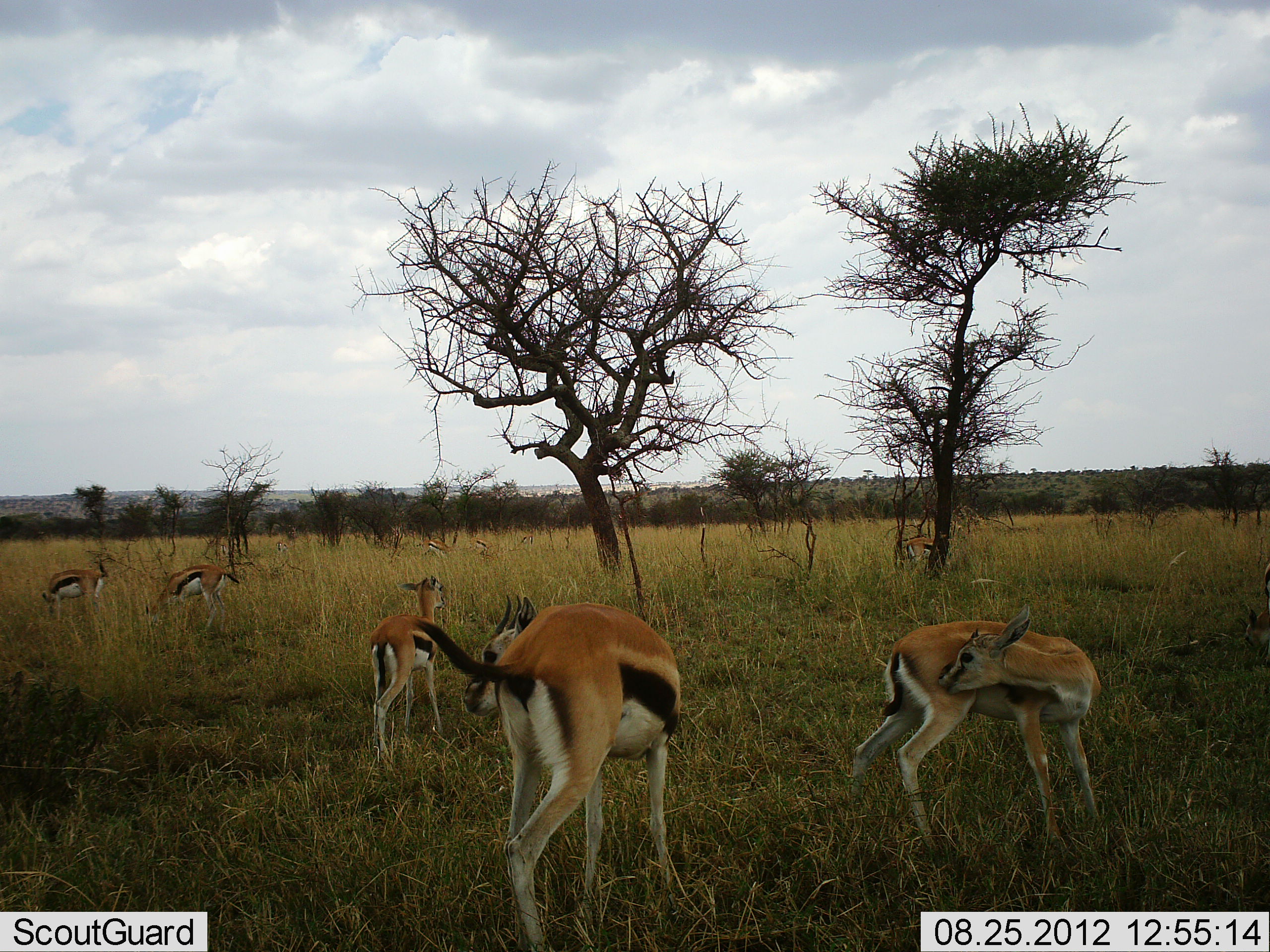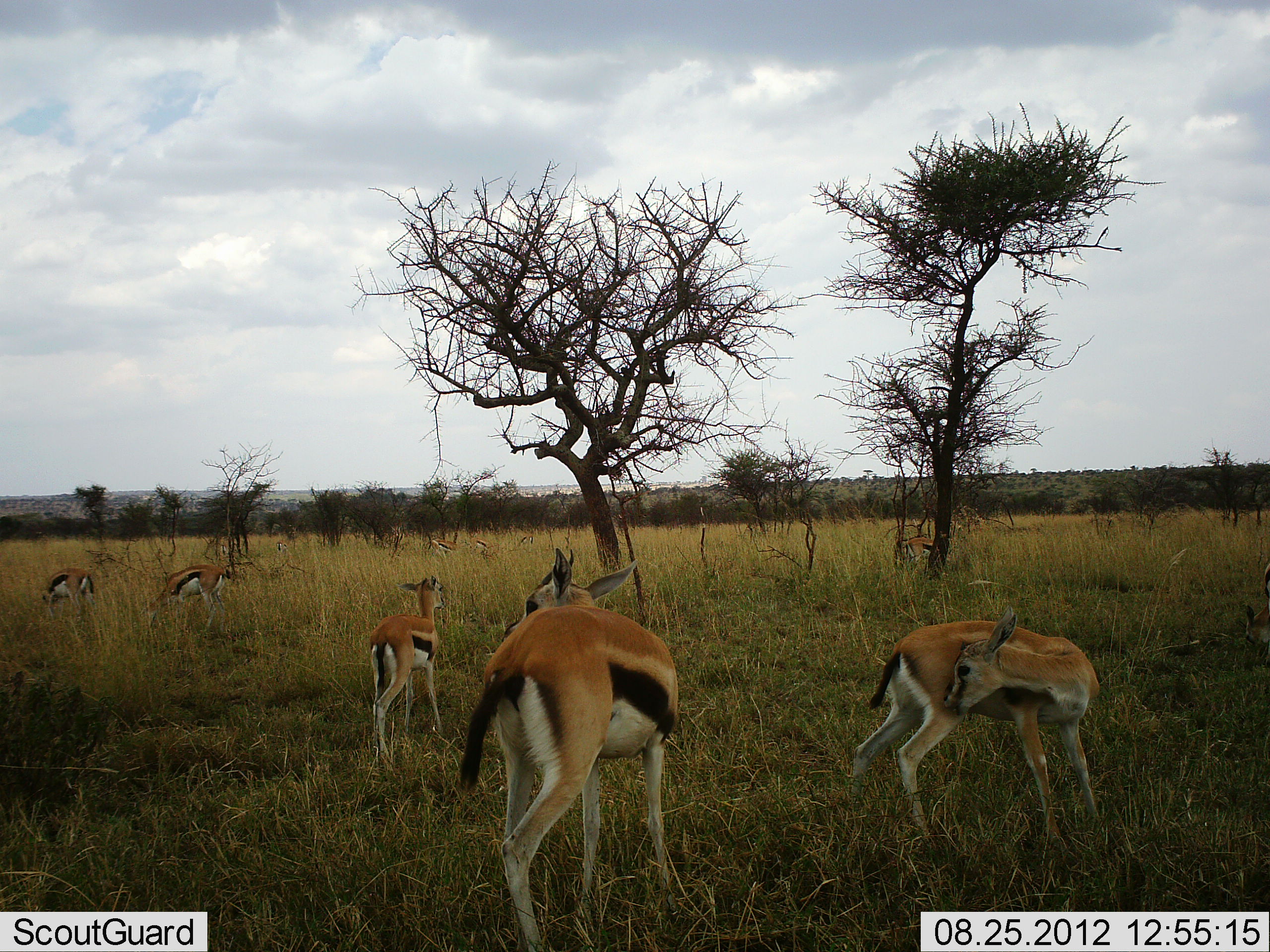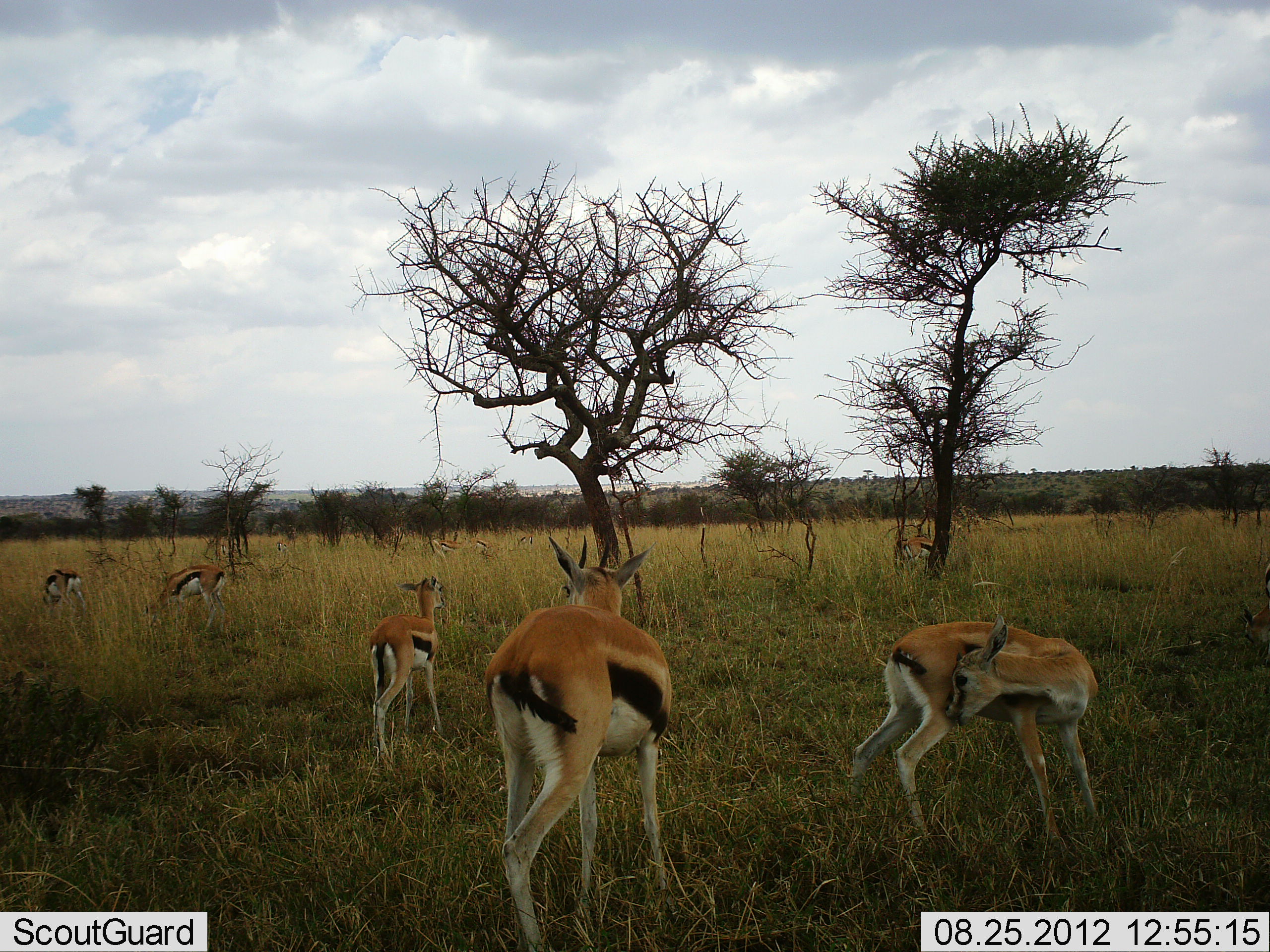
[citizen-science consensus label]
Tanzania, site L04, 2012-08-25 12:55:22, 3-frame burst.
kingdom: Animalia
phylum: Chordata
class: Mammalia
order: Artiodactyla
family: Bovidae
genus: Eudorcas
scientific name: Eudorcas thomsonii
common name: thomson's gazelle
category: gazellethomsons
Gazellethomsons (thomson's gazelle) (Eudorcas thomsonii), count 6. Behavior (volunteer vote fractions): standing 90%, resting 10%, moving 30%, interacting 10%. Young present (vote fraction): 20%. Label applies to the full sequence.